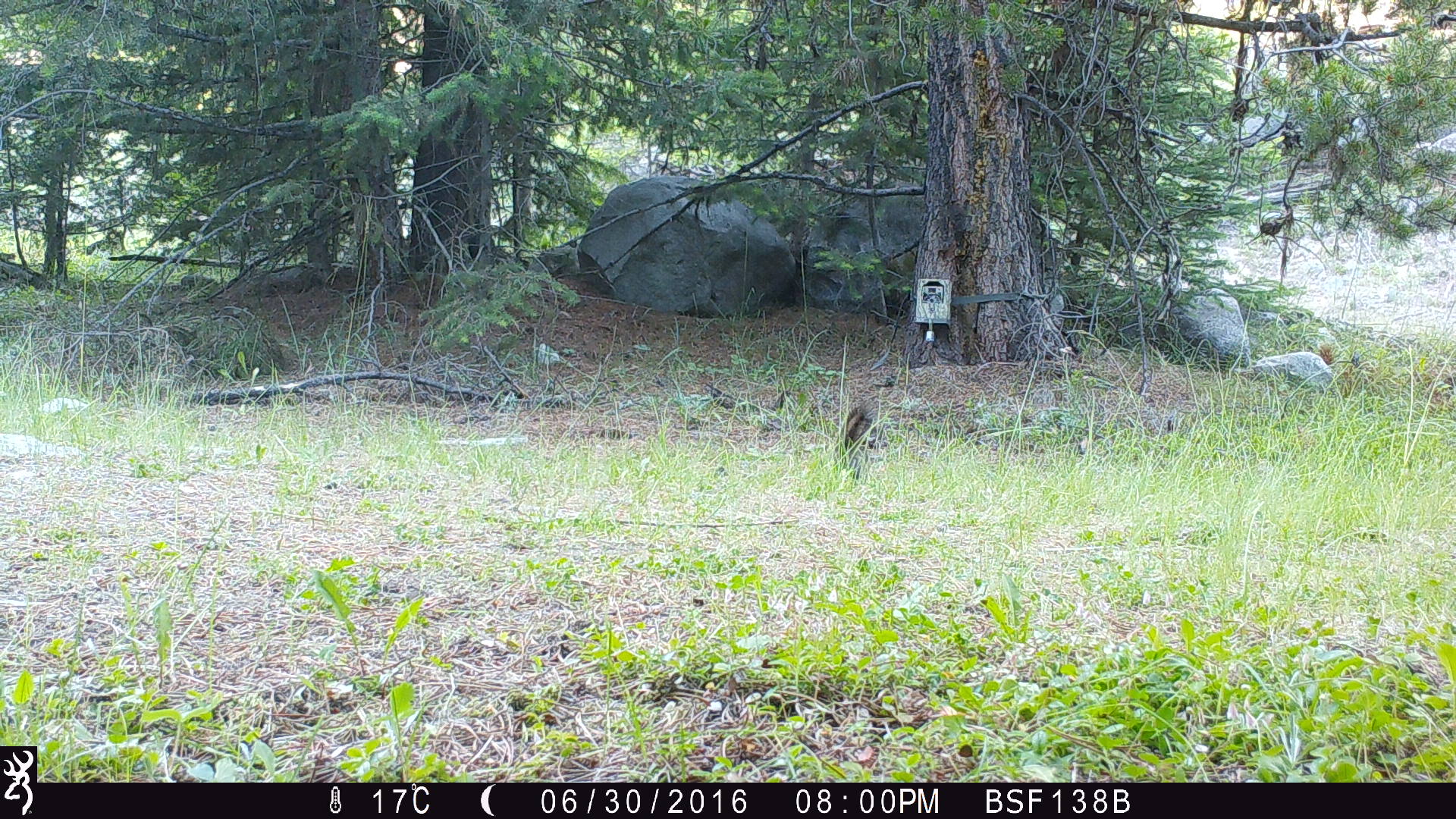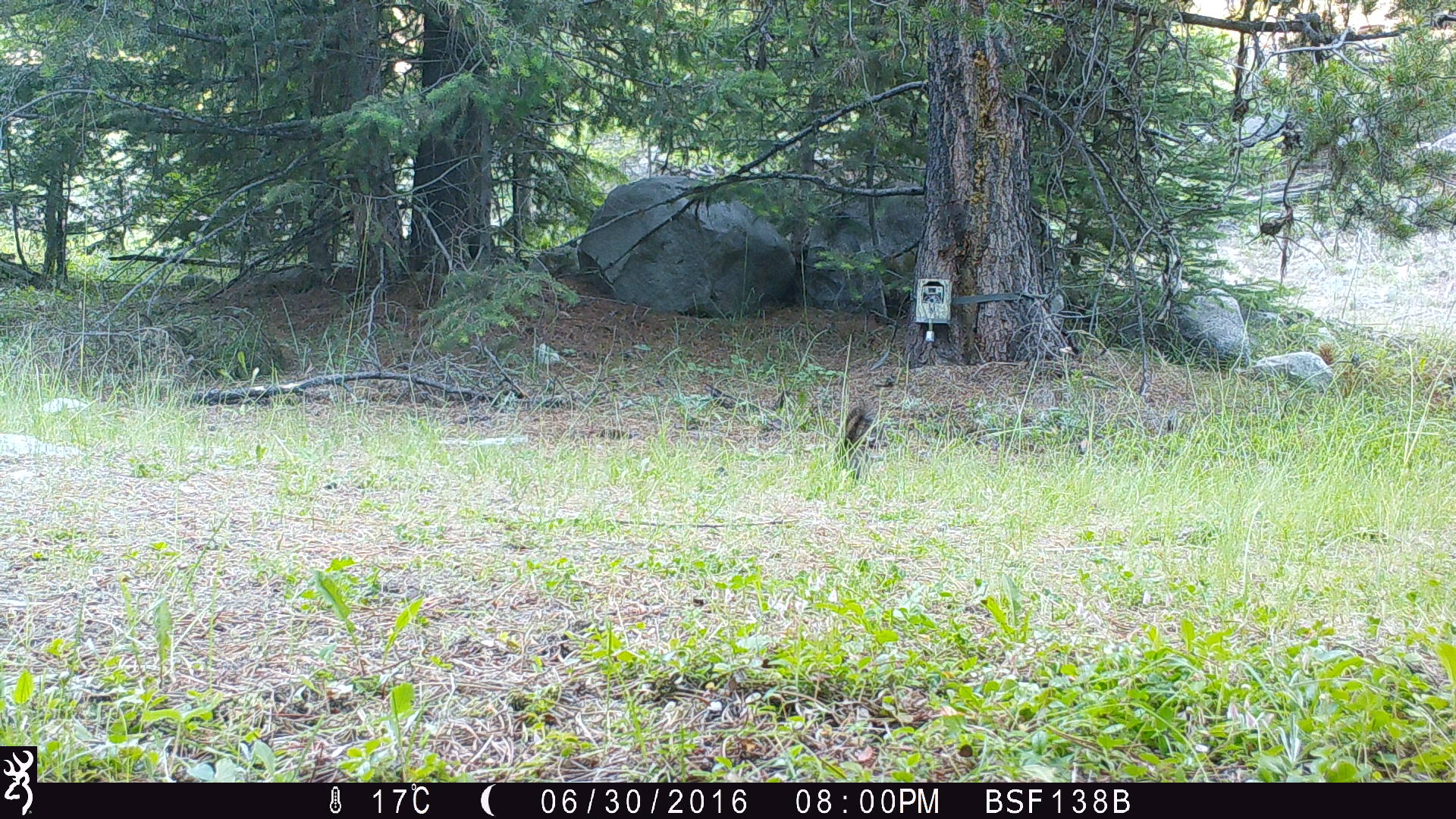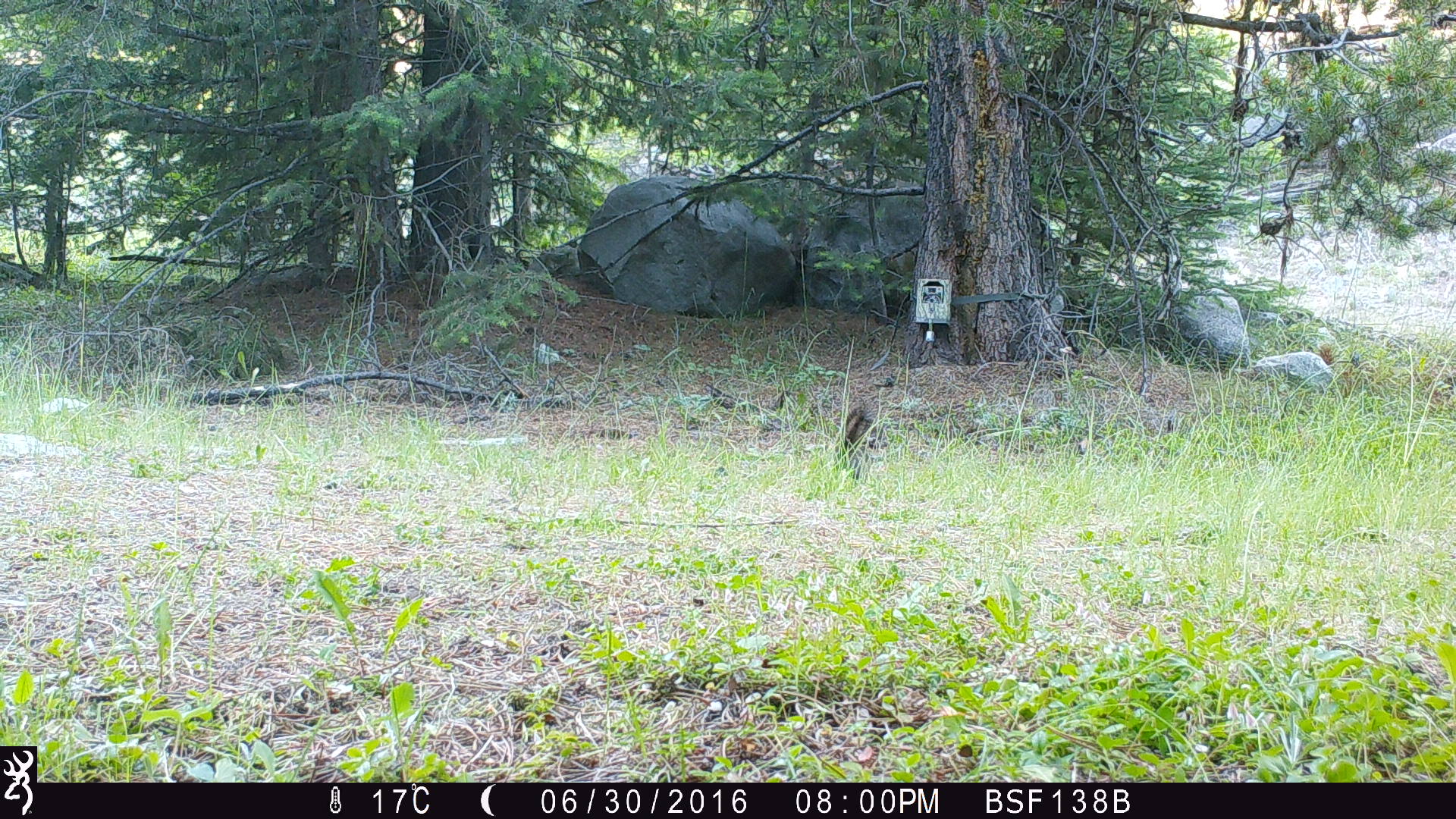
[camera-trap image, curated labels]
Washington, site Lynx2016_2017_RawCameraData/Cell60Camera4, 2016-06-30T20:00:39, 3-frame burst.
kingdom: Animalia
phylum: Chordata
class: Mammalia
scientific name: Mammalia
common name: small mammal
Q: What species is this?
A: Small mammal (Mammalia).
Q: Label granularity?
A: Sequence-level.